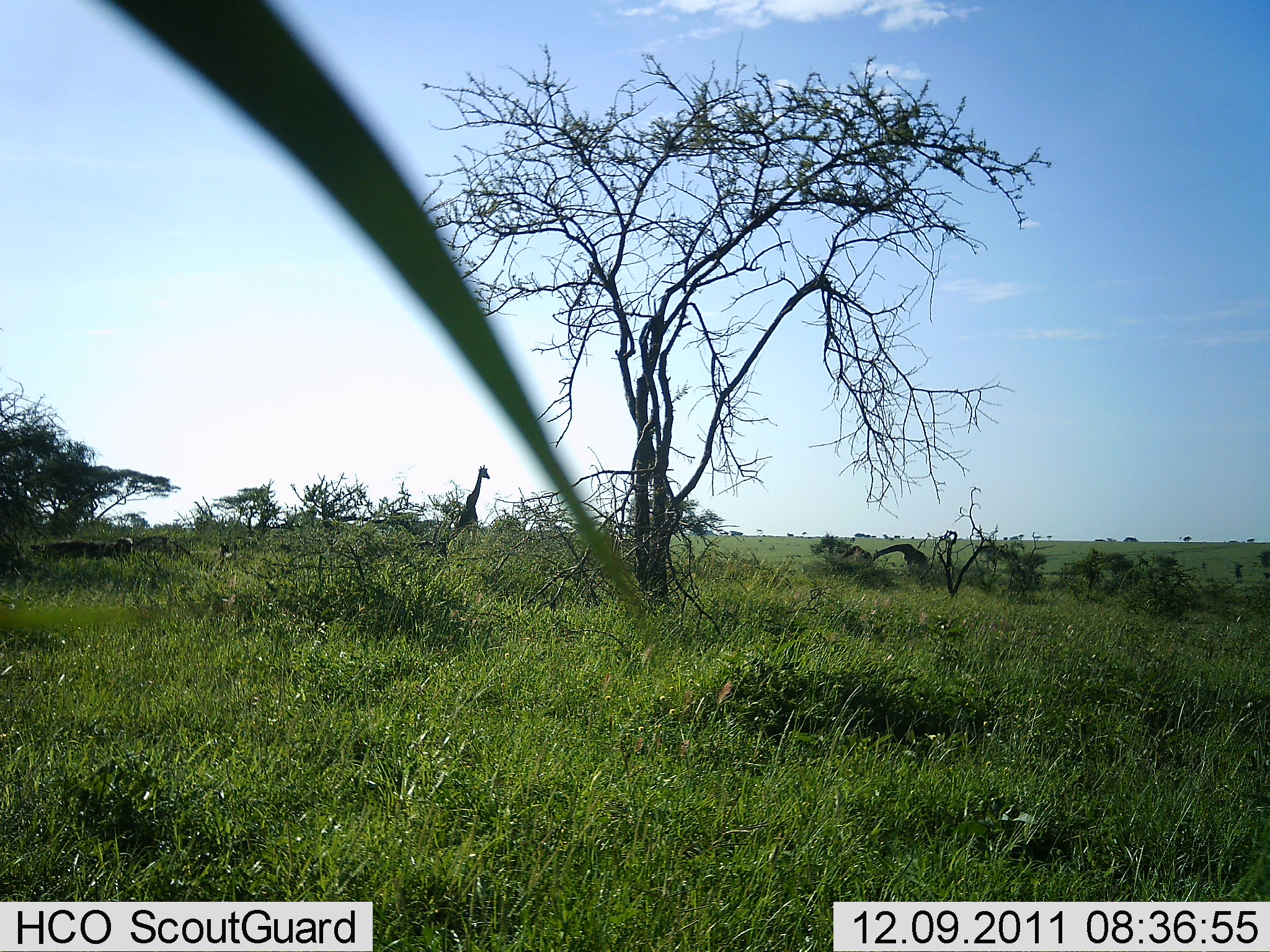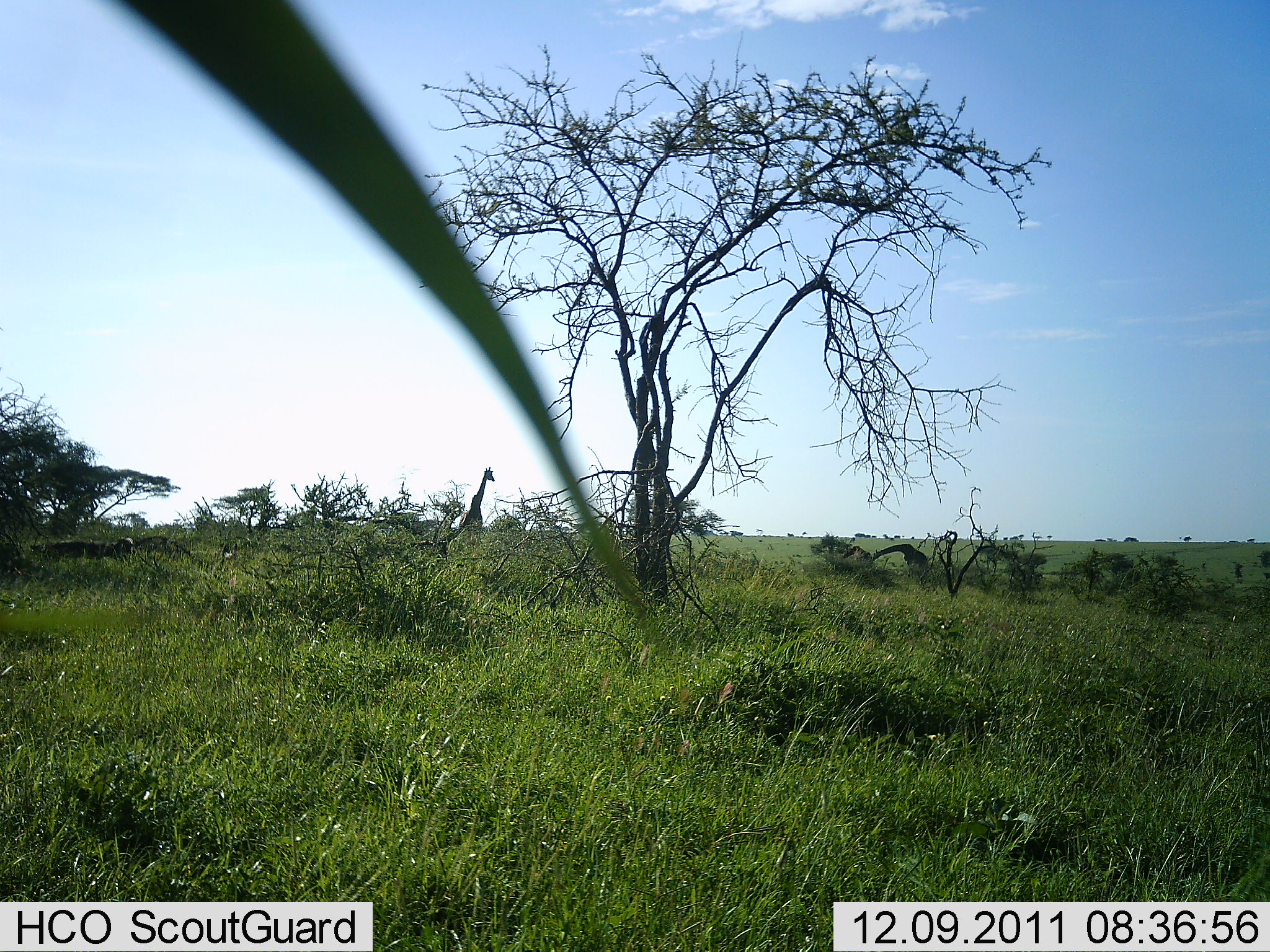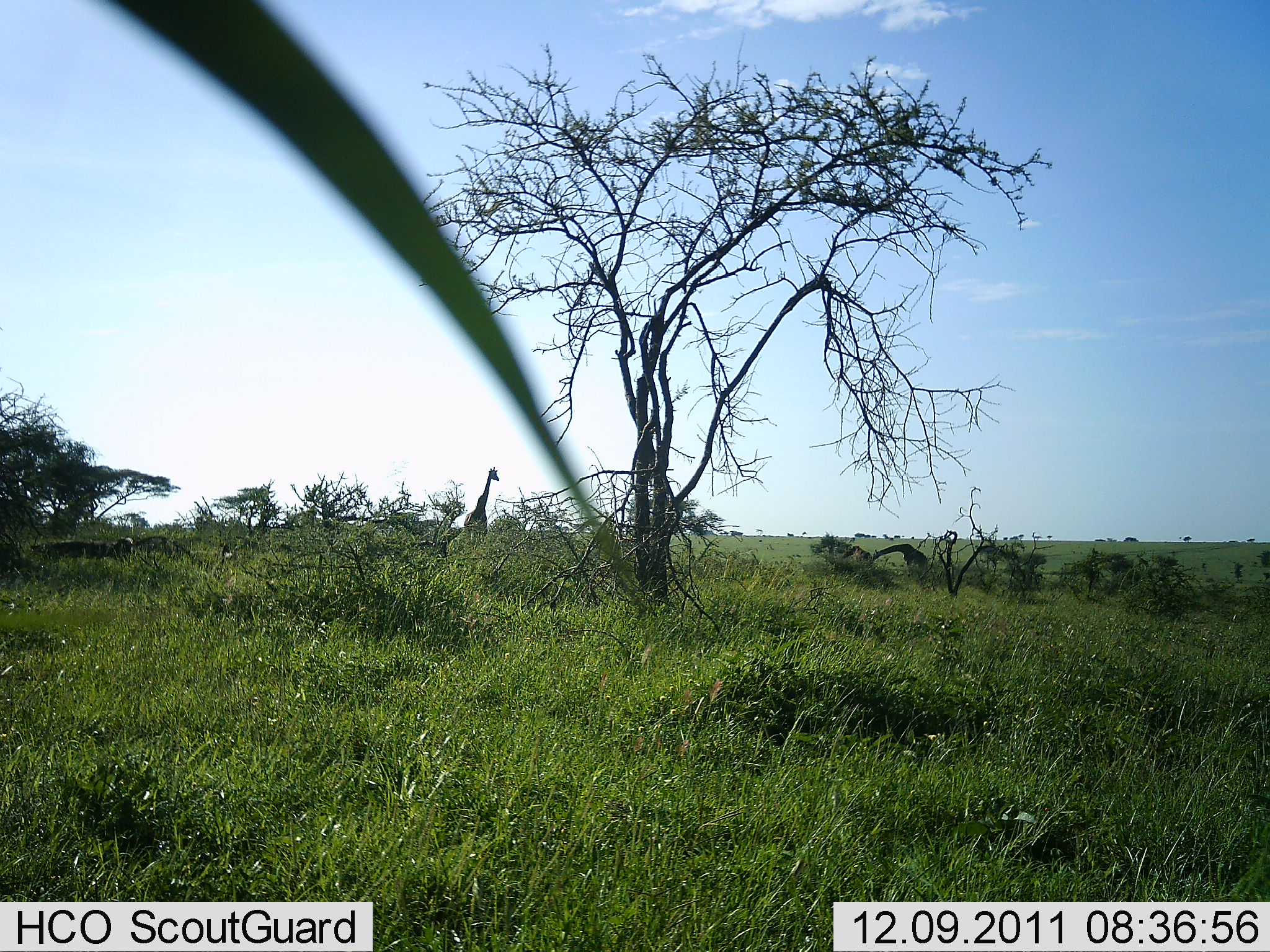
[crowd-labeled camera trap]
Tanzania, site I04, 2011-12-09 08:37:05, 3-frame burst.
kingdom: Animalia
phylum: Chordata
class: Mammalia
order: Artiodactyla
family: Giraffidae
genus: Giraffa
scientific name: Giraffa camelopardalis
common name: giraffe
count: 1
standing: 40%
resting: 0%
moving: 70%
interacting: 0%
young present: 0%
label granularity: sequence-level